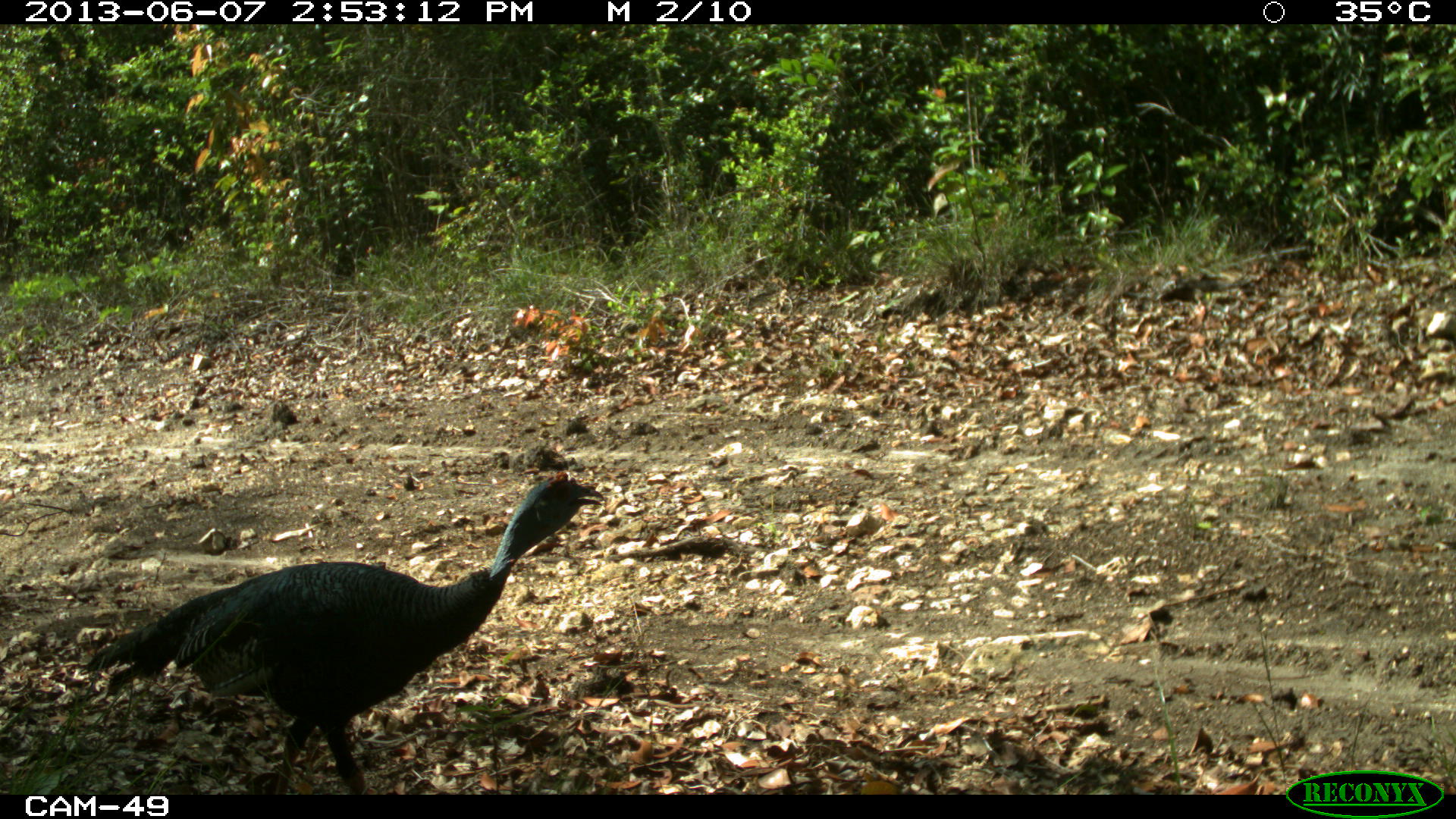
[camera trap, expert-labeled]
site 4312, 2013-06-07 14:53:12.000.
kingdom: Animalia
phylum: Chordata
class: Aves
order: Galliformes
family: Phasianidae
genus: Meleagris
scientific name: Meleagris ocellata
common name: ocellated turkey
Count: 1.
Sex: male.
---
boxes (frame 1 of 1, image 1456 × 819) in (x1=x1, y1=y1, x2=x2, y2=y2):
meleagris ocellata: (x1=85, y1=470, x2=604, y2=794)